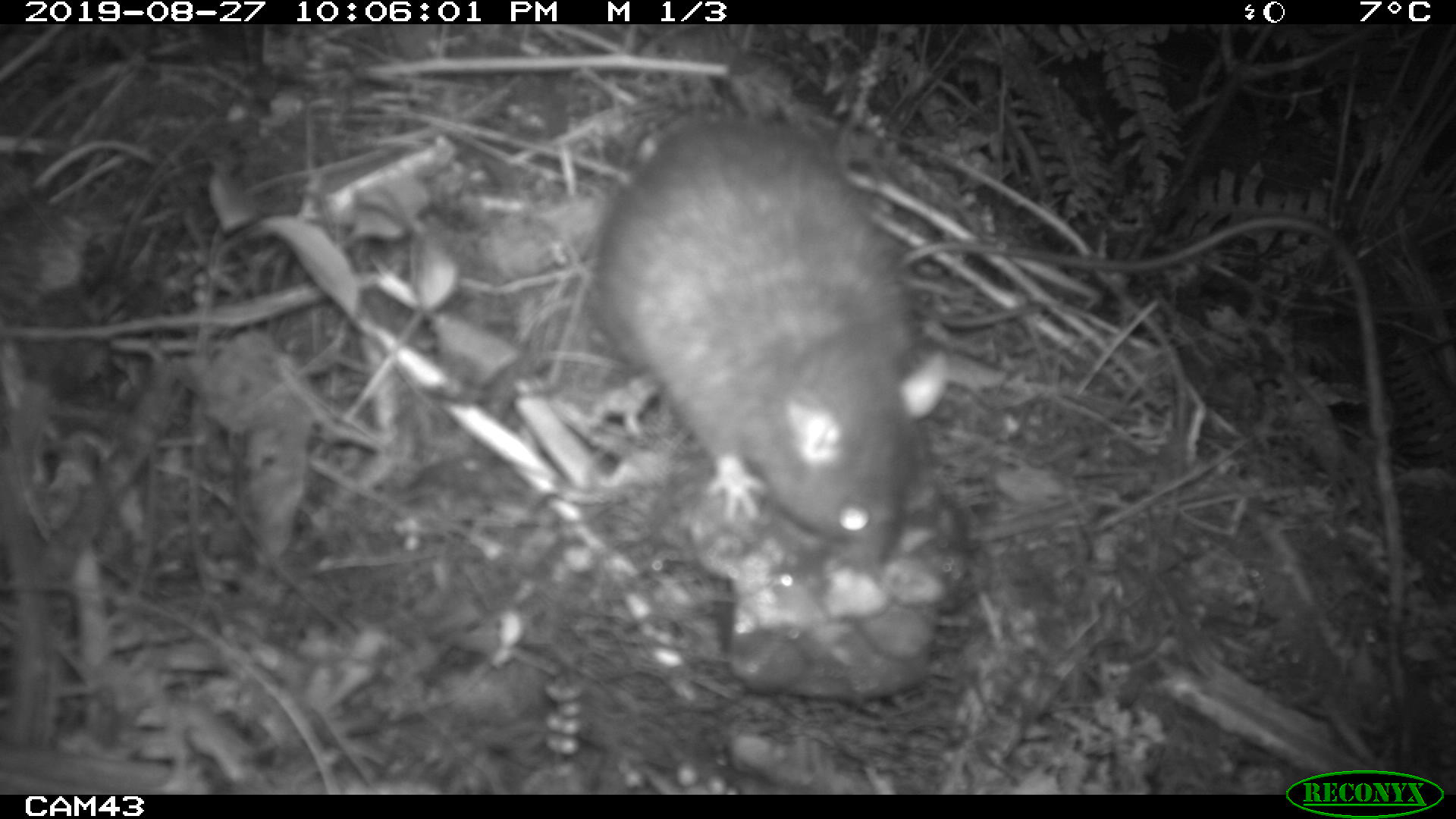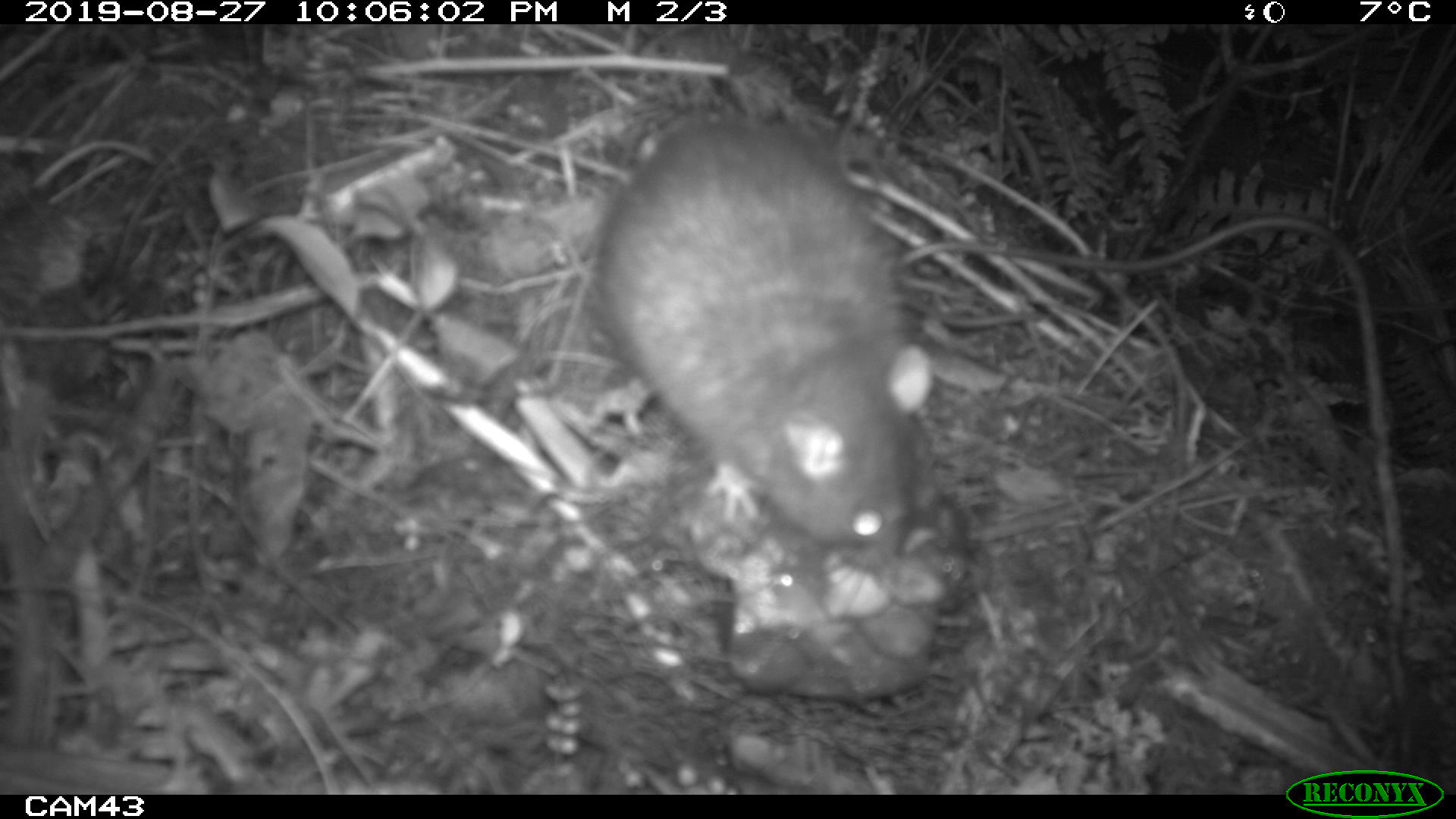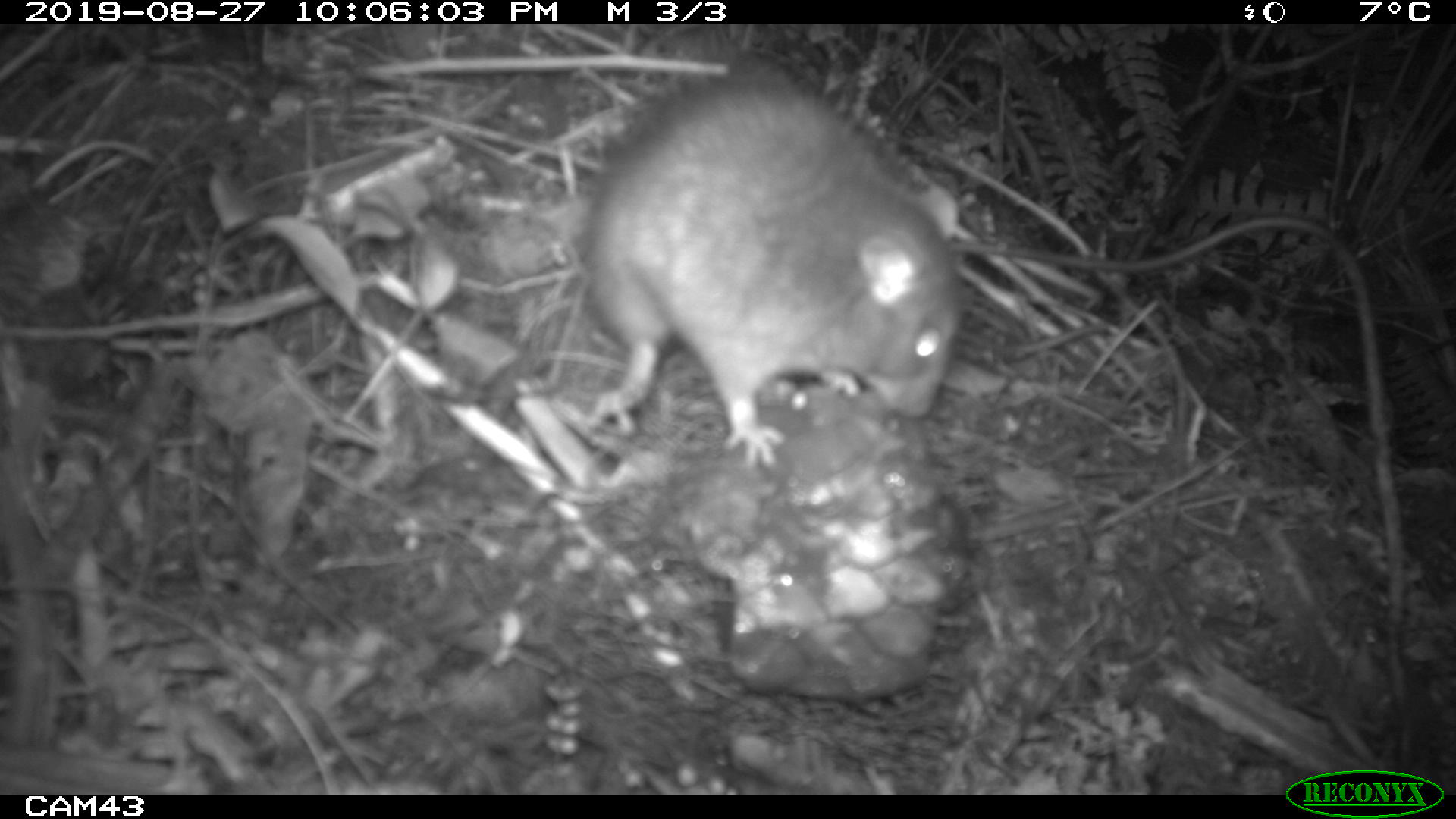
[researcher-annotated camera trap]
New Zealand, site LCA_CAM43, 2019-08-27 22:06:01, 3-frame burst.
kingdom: Animalia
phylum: Chordata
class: Mammalia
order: Rodentia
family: Muridae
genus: Rattus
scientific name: Rattus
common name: rat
Rat (Rattus).